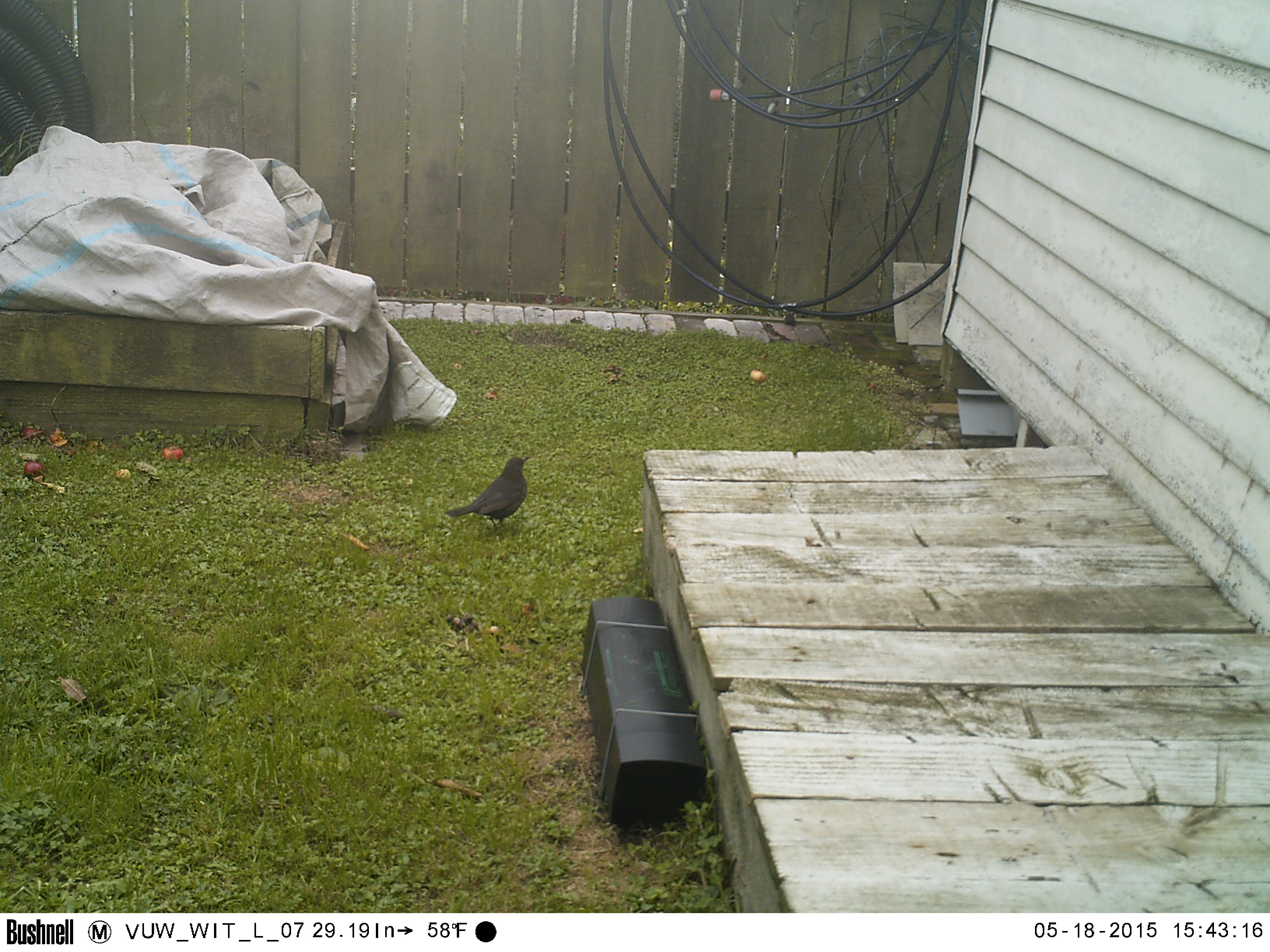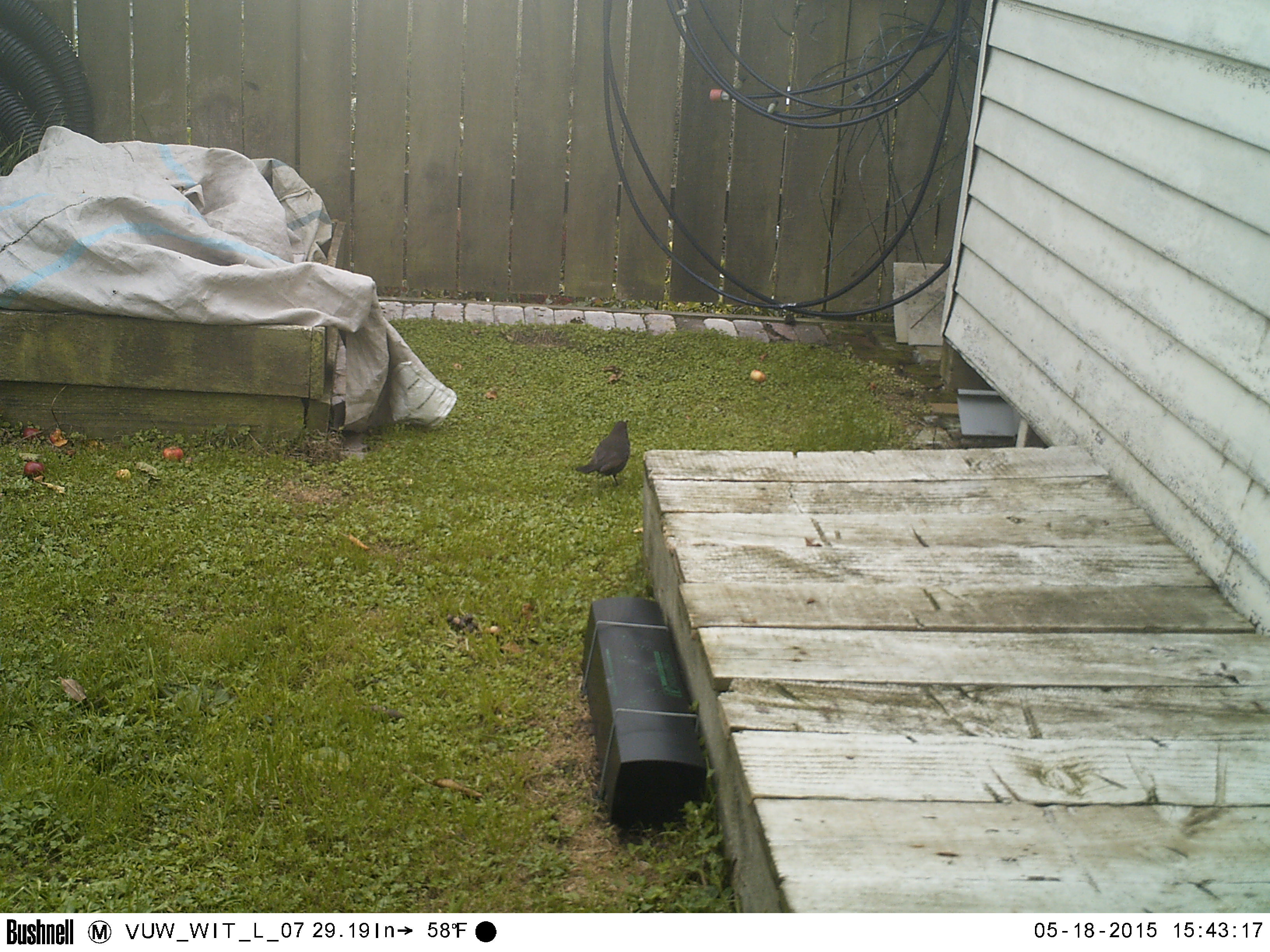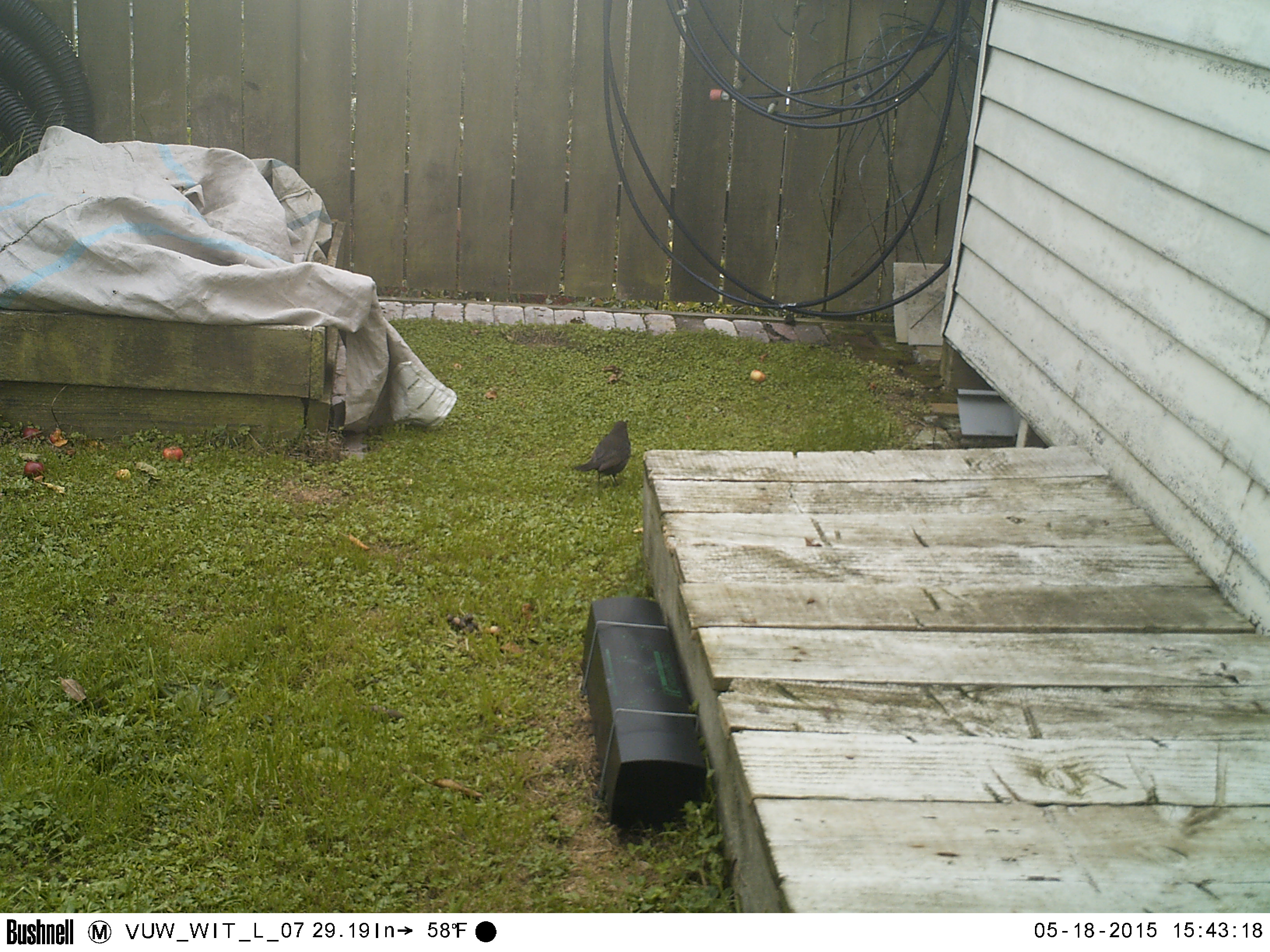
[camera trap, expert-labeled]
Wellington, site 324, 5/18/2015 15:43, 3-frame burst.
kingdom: Animalia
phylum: Chordata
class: Aves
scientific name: Aves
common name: bird